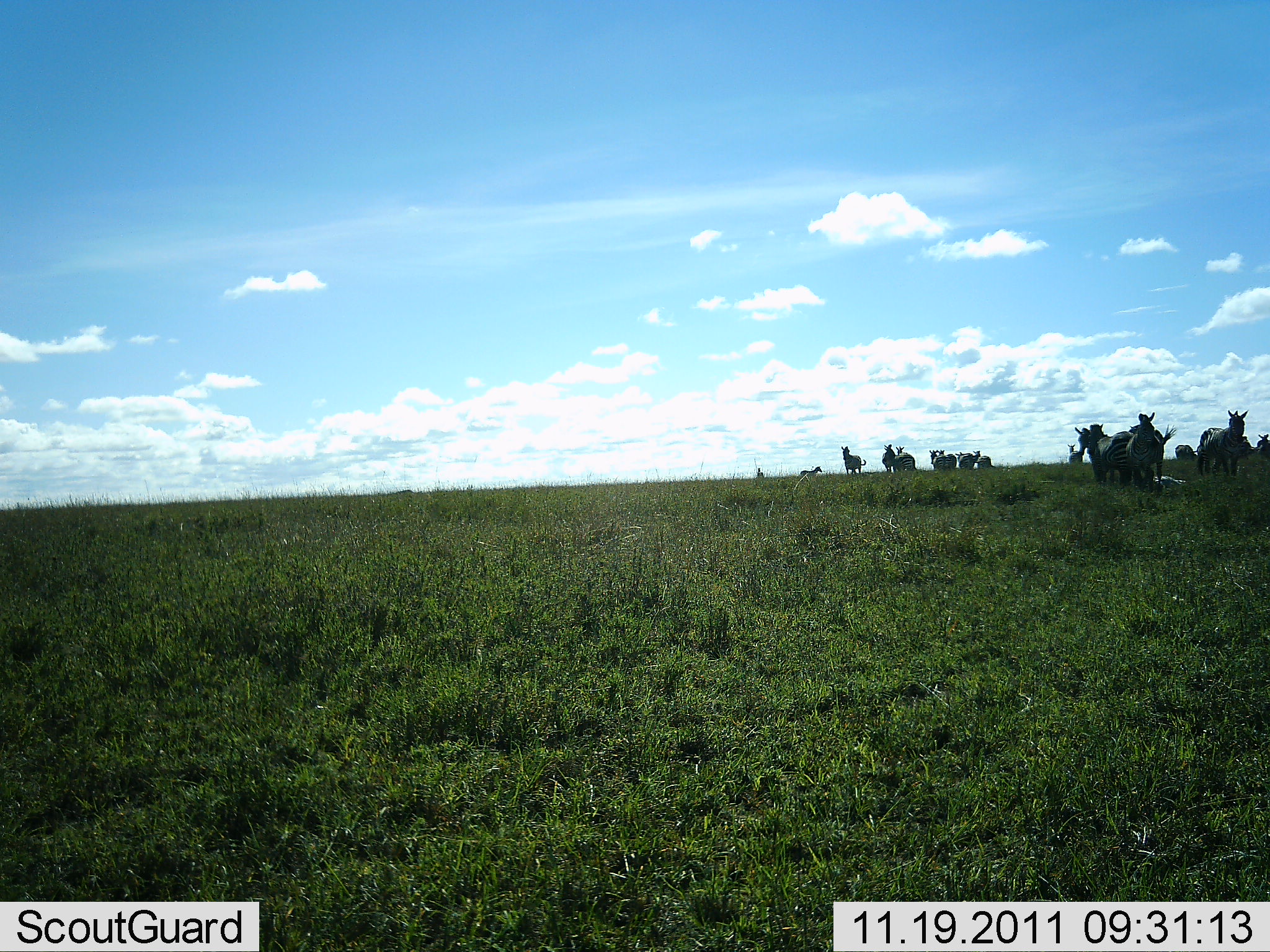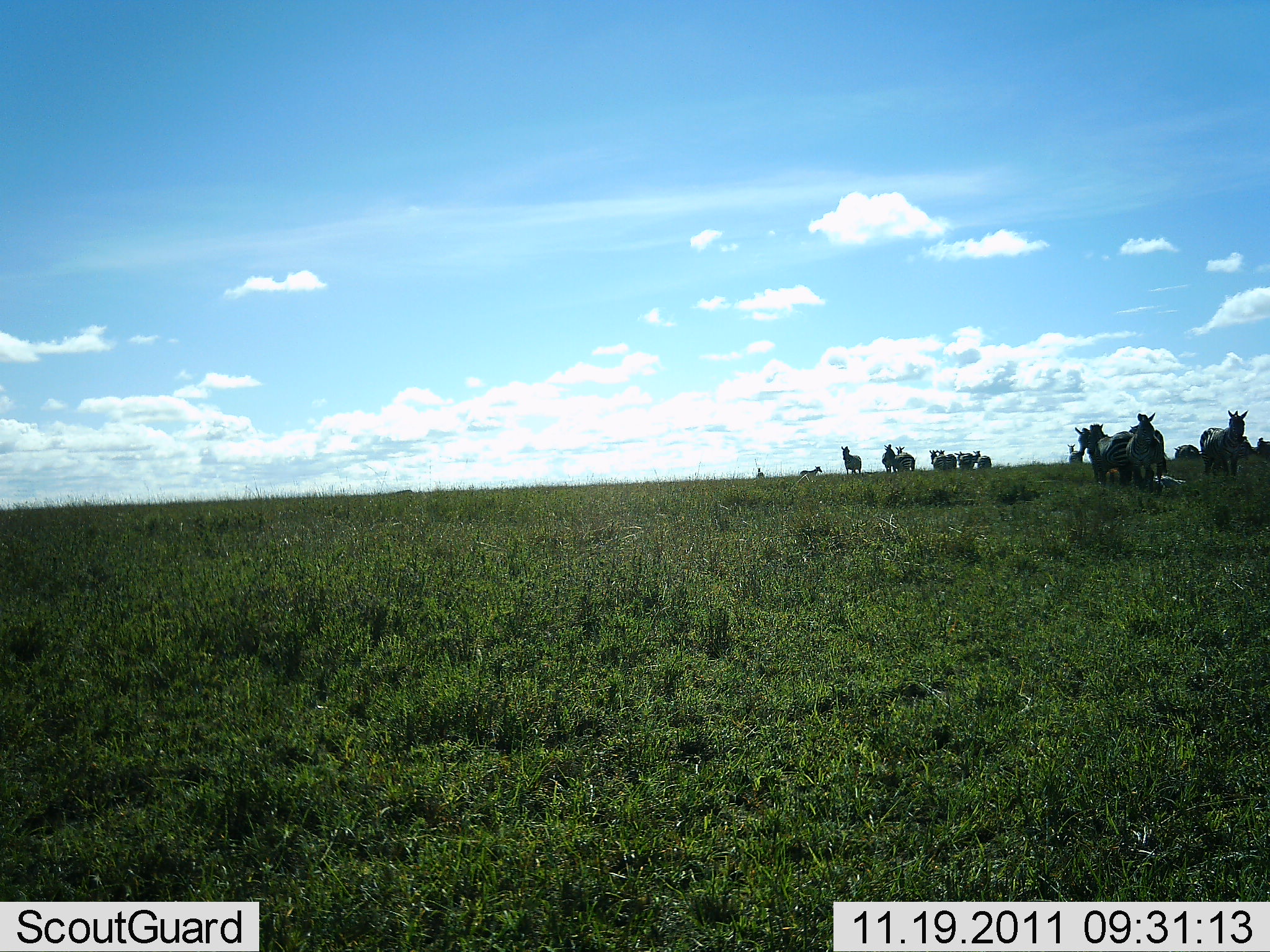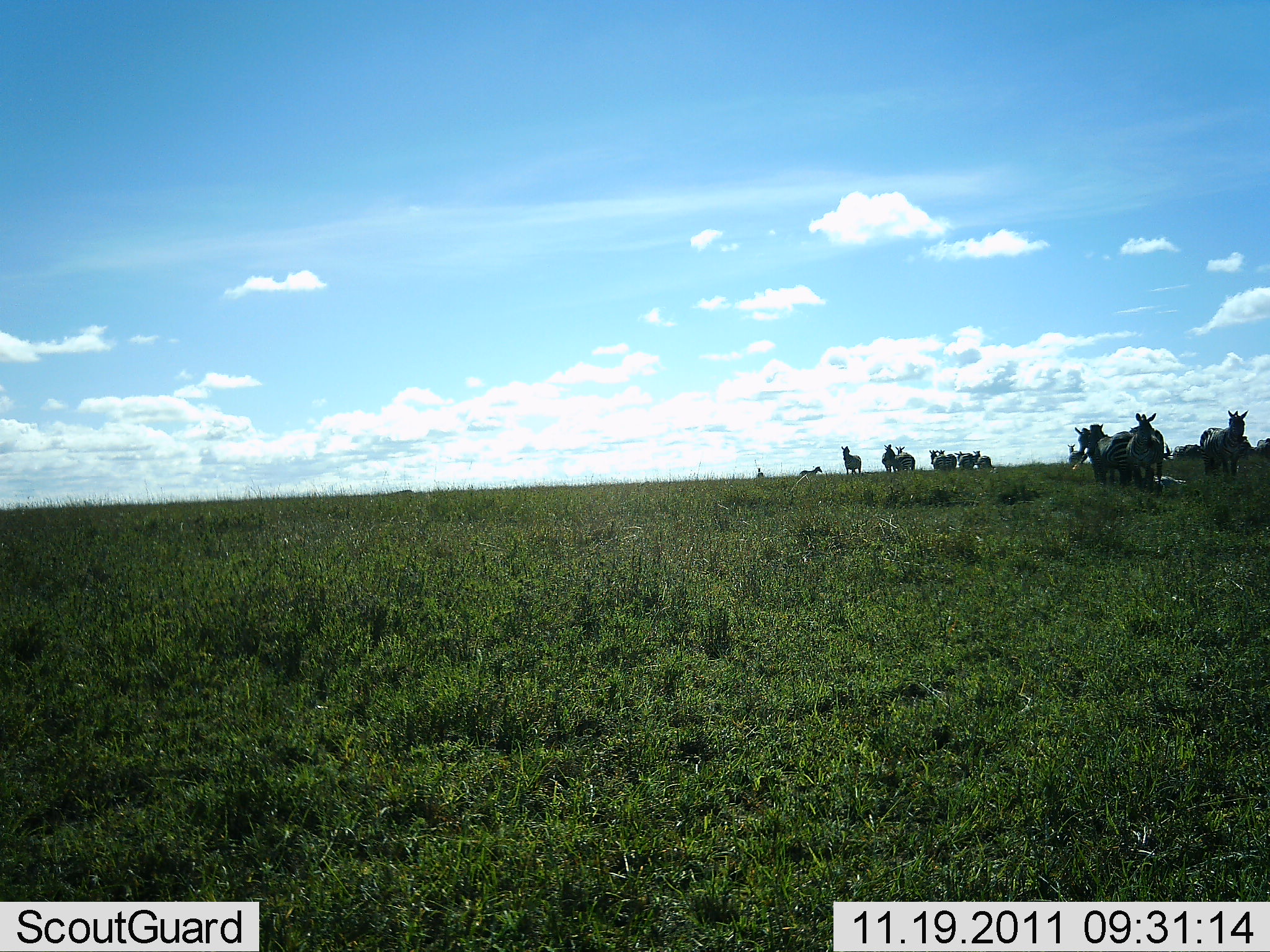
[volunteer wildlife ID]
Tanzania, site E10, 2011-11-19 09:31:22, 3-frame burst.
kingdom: Animalia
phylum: Chordata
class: Mammalia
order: Perissodactyla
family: Equidae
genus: Equus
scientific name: Equus quagga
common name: plains zebra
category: zebra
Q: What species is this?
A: Zebra (plains zebra) (Equus quagga).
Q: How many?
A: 11-50.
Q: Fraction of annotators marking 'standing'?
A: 100%.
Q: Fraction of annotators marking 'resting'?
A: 9%.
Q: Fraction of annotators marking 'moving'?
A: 0%.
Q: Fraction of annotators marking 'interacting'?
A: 0%.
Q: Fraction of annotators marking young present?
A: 0%.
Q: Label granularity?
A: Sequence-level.